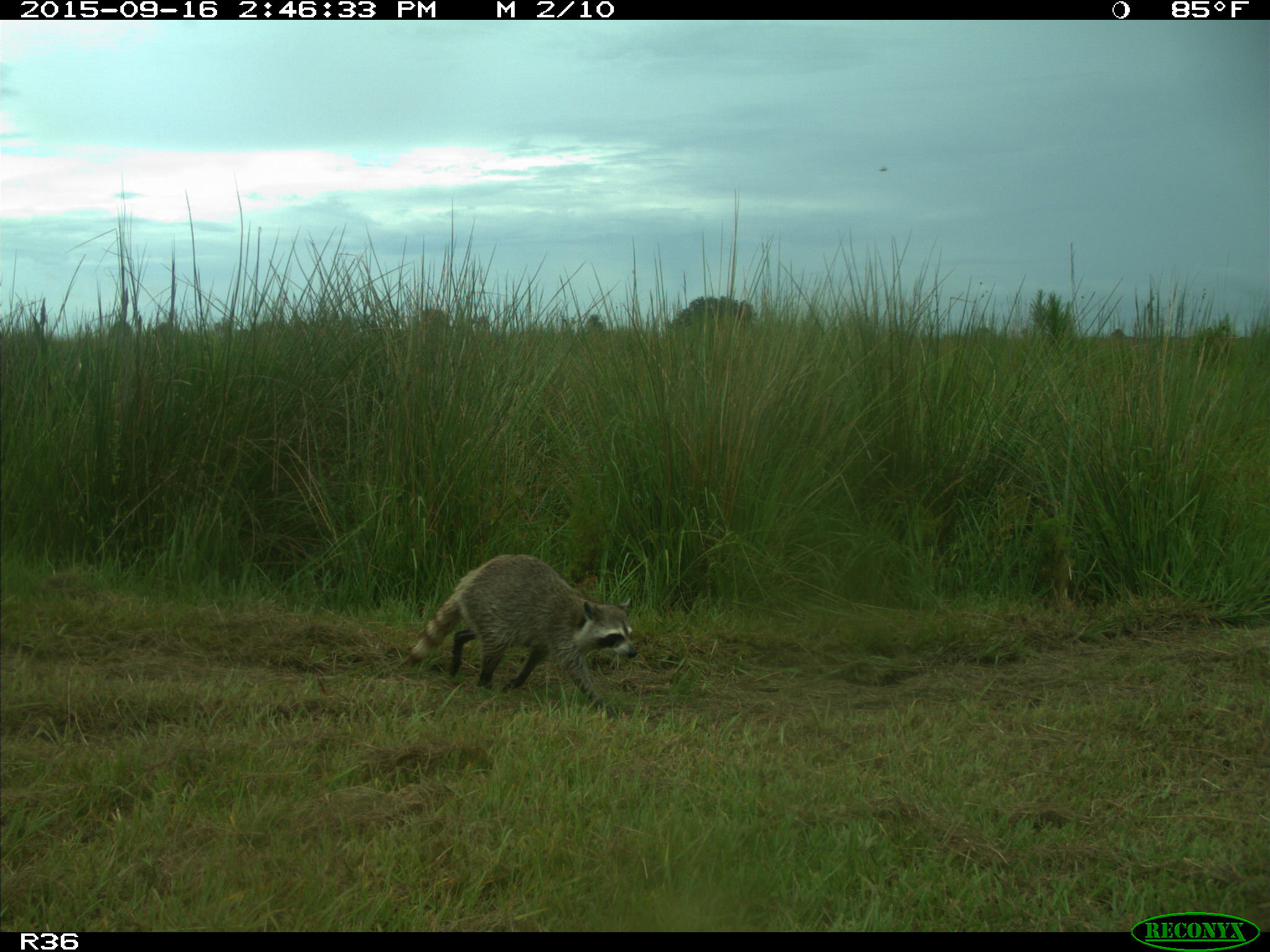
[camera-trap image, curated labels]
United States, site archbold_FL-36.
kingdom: Animalia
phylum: Chordata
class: Mammalia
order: Carnivora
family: Procyonidae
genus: Procyon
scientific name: Procyon lotor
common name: common raccoon